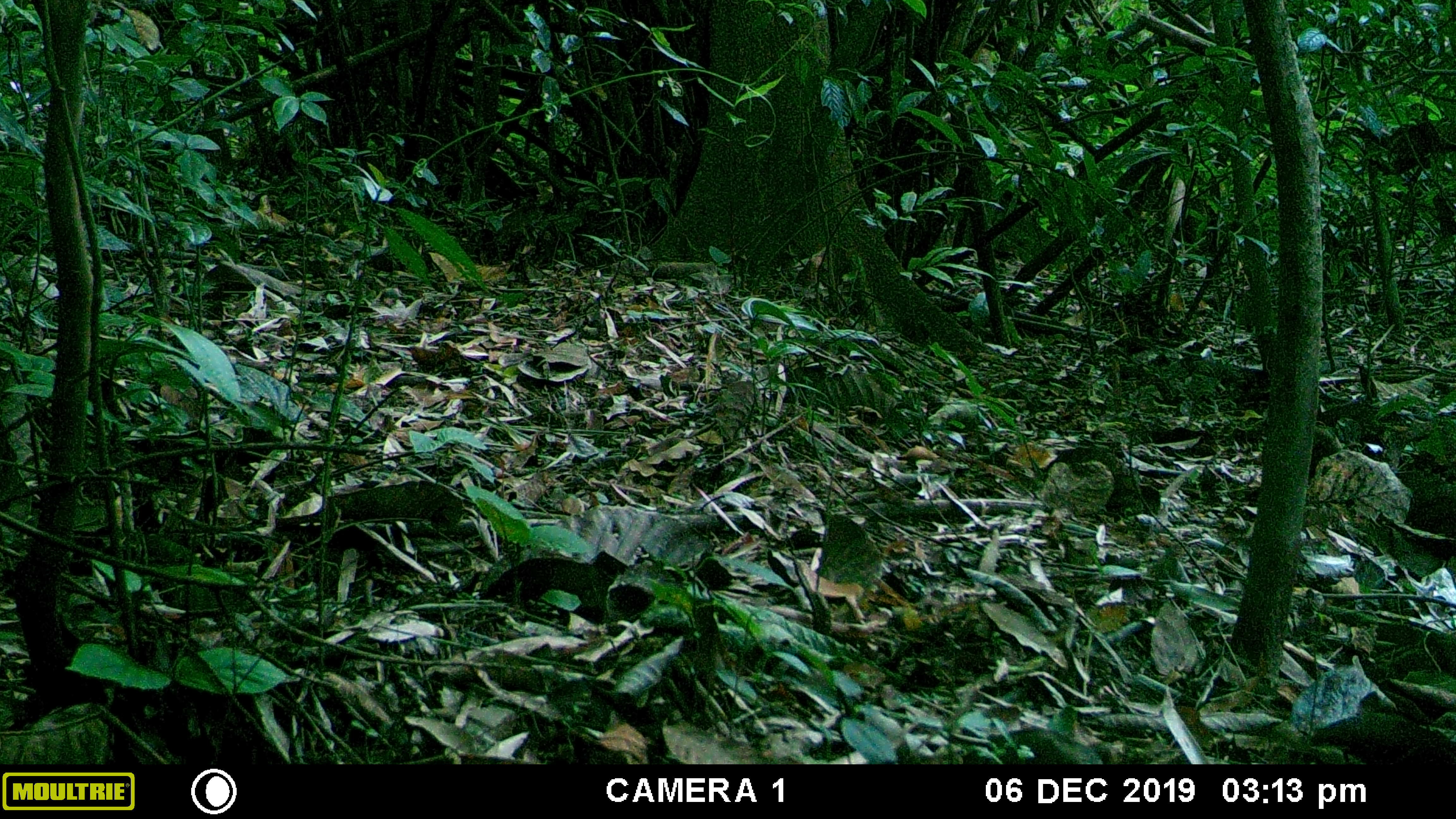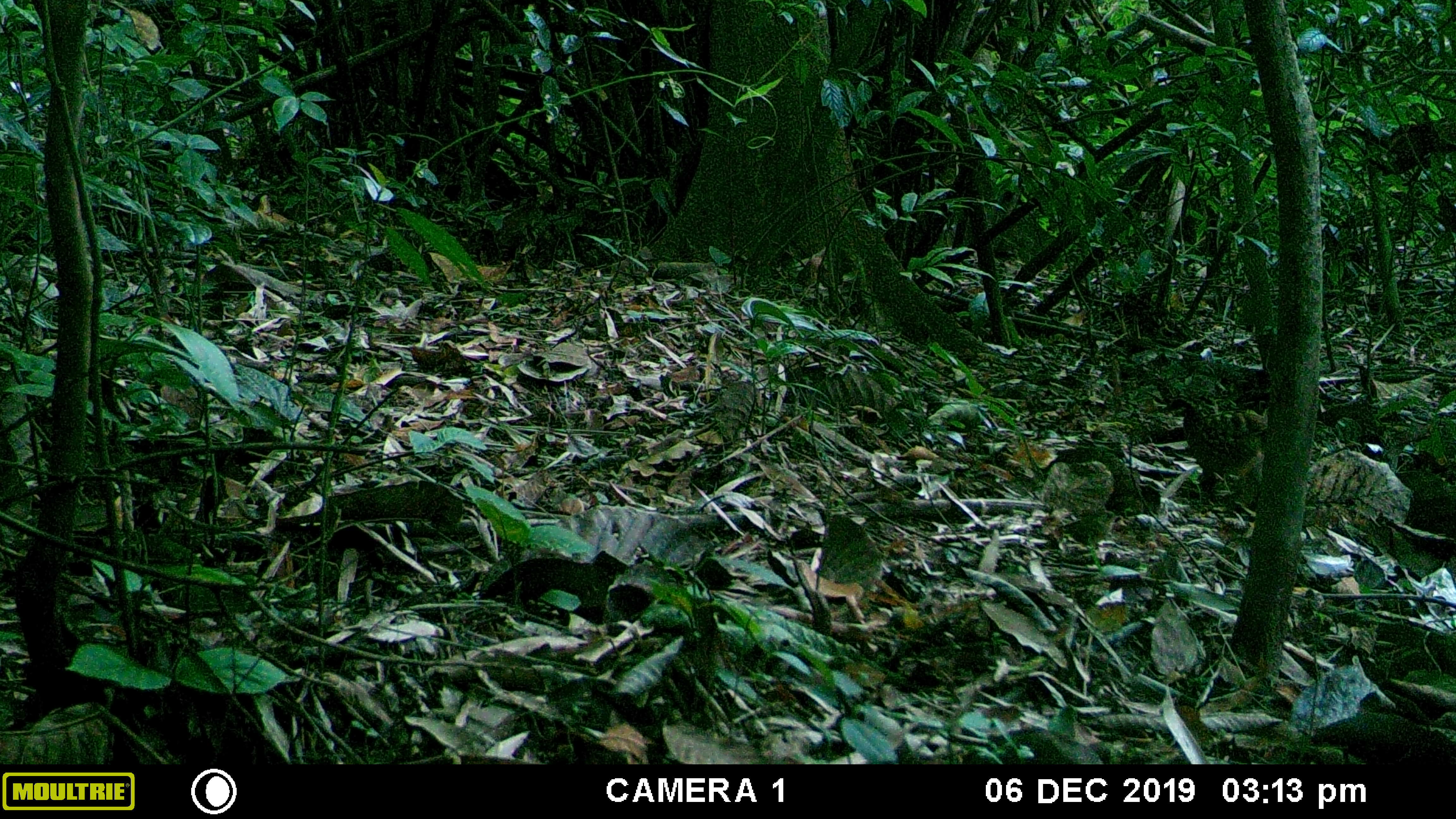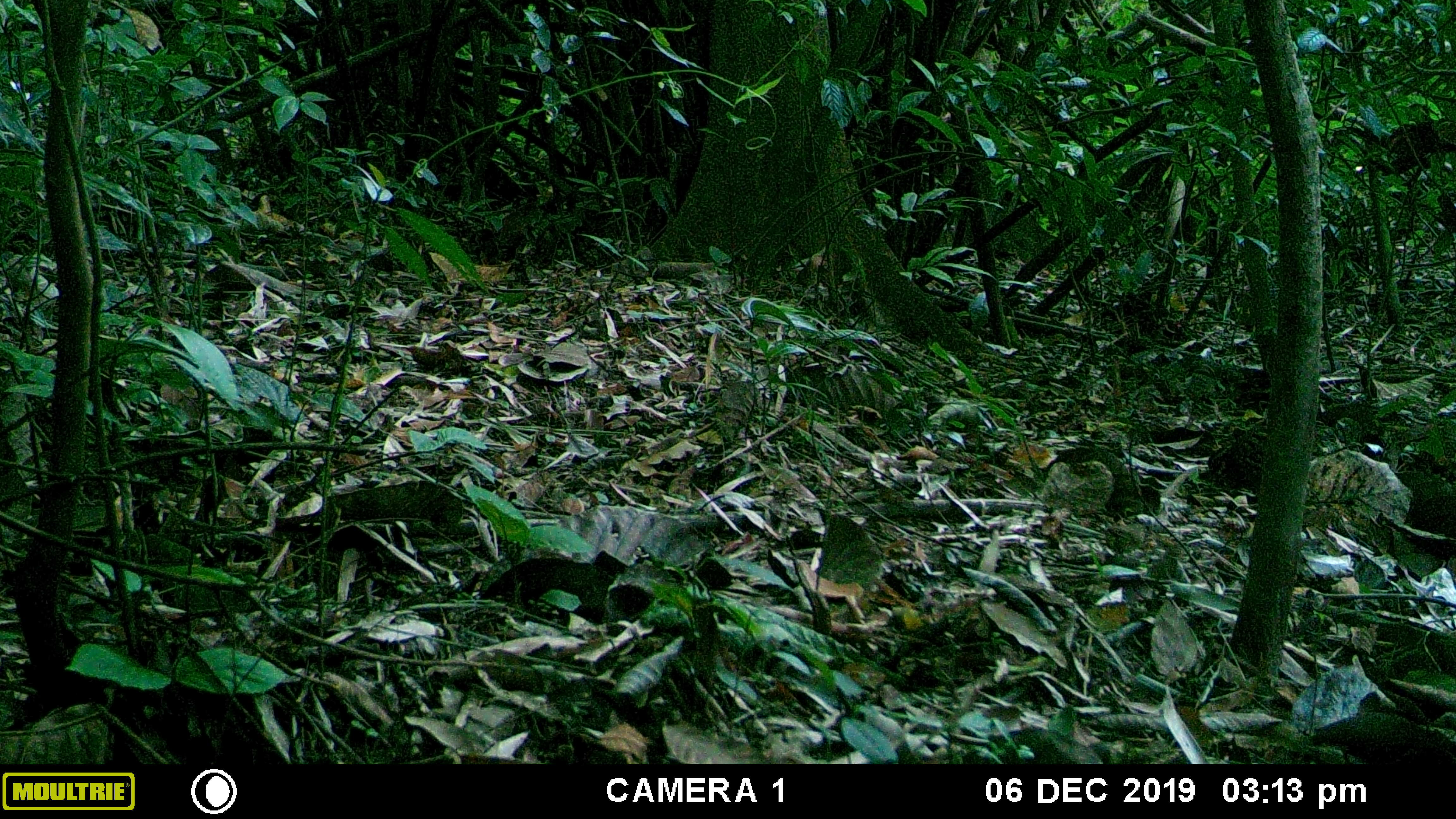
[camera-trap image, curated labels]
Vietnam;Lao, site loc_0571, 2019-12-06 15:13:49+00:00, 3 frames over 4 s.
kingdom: Animalia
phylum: Chordata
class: Aves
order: Galliformes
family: Phasianidae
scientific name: Phasianidae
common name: partridge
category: unidentified partridge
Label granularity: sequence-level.